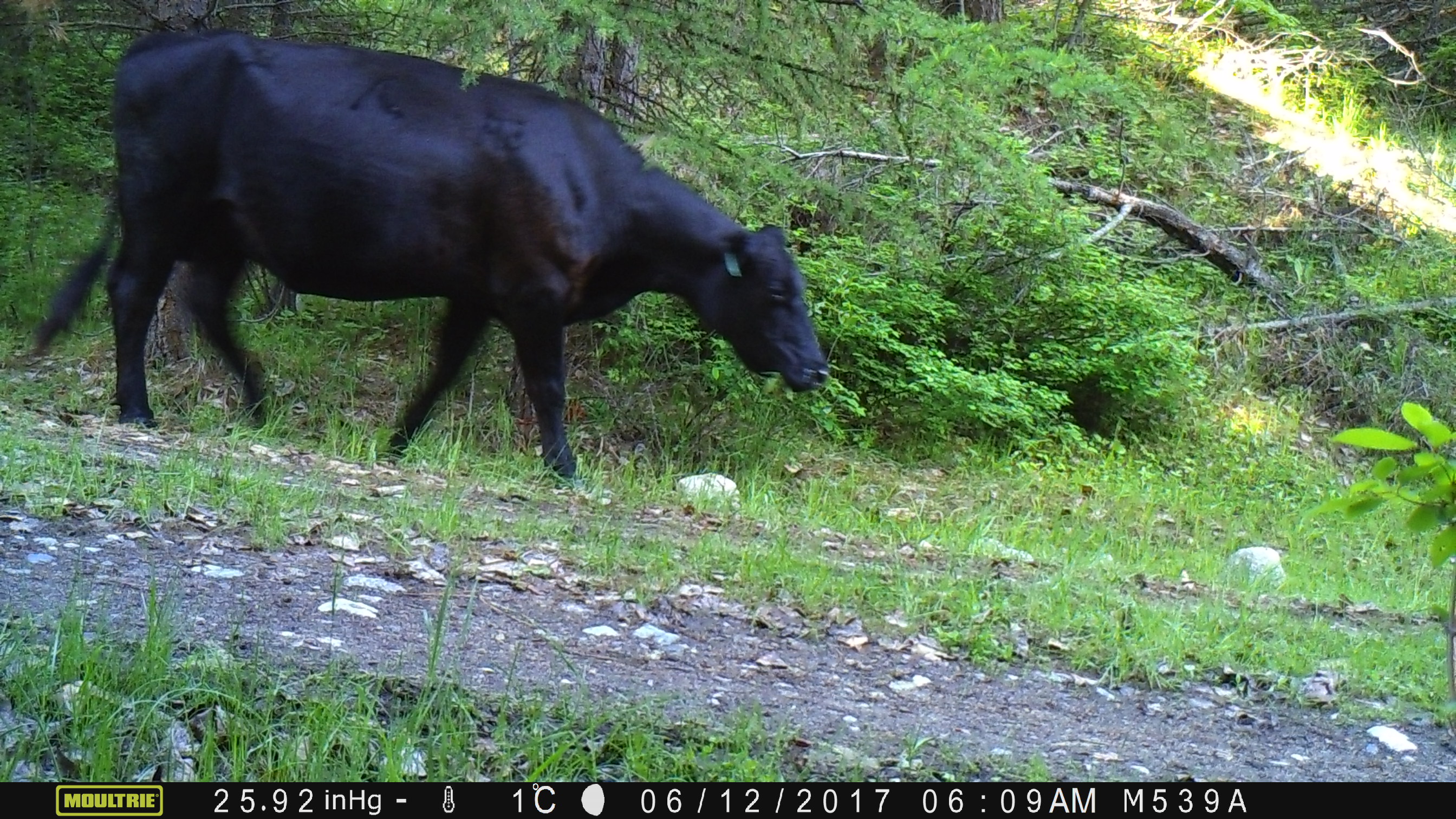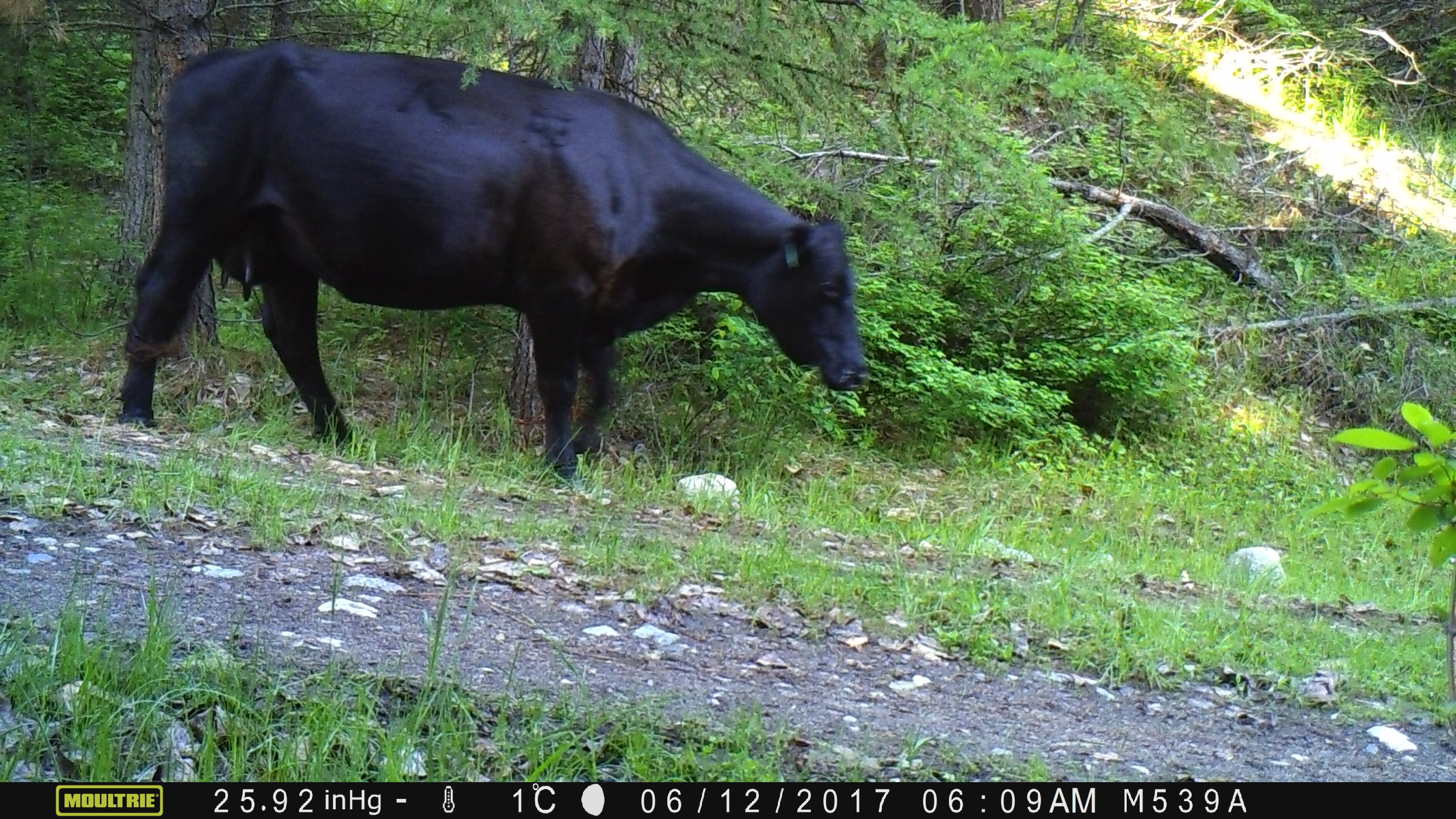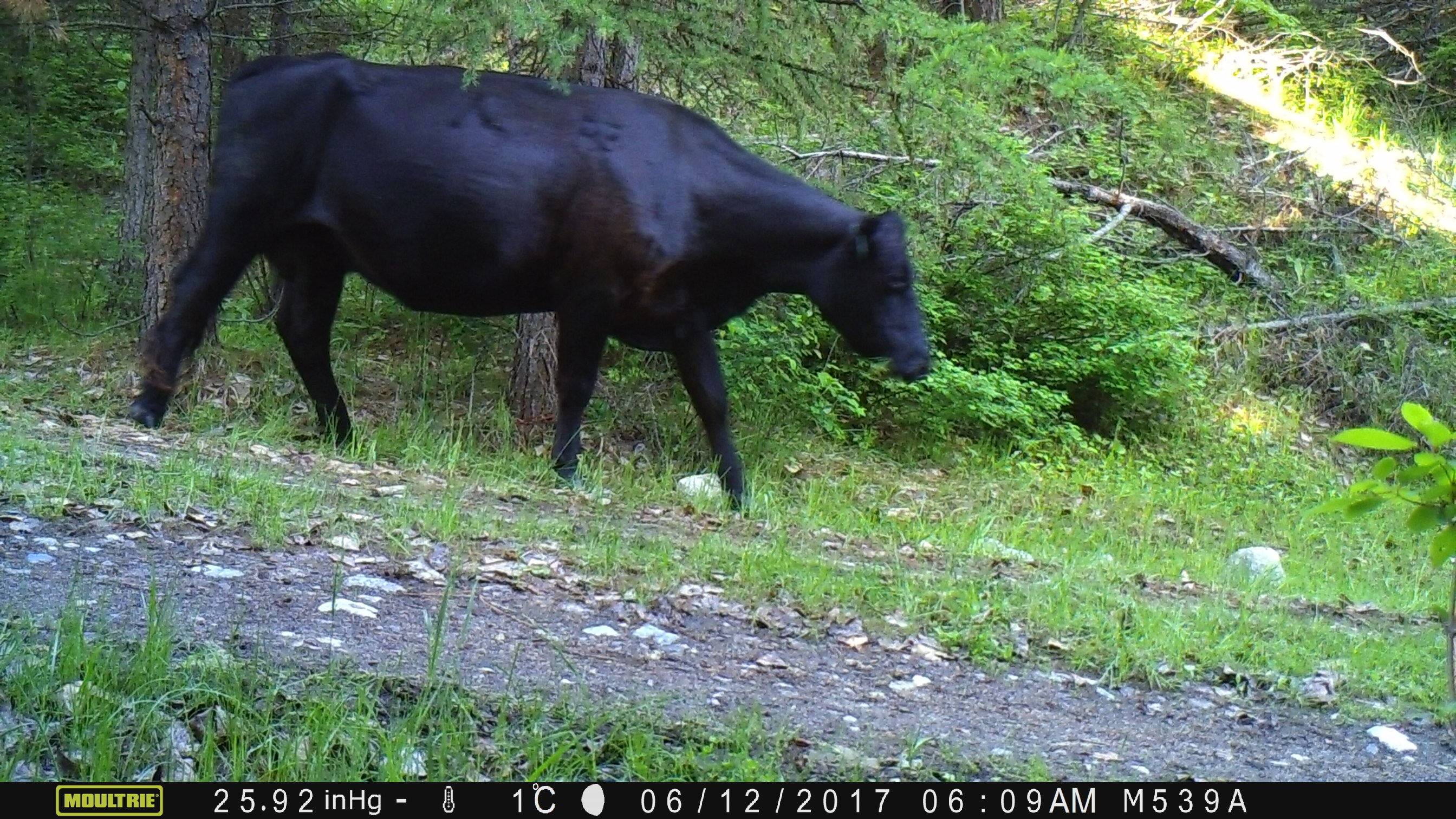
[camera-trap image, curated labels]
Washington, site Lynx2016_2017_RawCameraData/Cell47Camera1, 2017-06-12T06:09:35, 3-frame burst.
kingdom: Animalia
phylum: Chordata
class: Mammalia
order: Artiodactyla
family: Bovidae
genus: Bos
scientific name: Bos taurus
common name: domestic cattle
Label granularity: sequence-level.